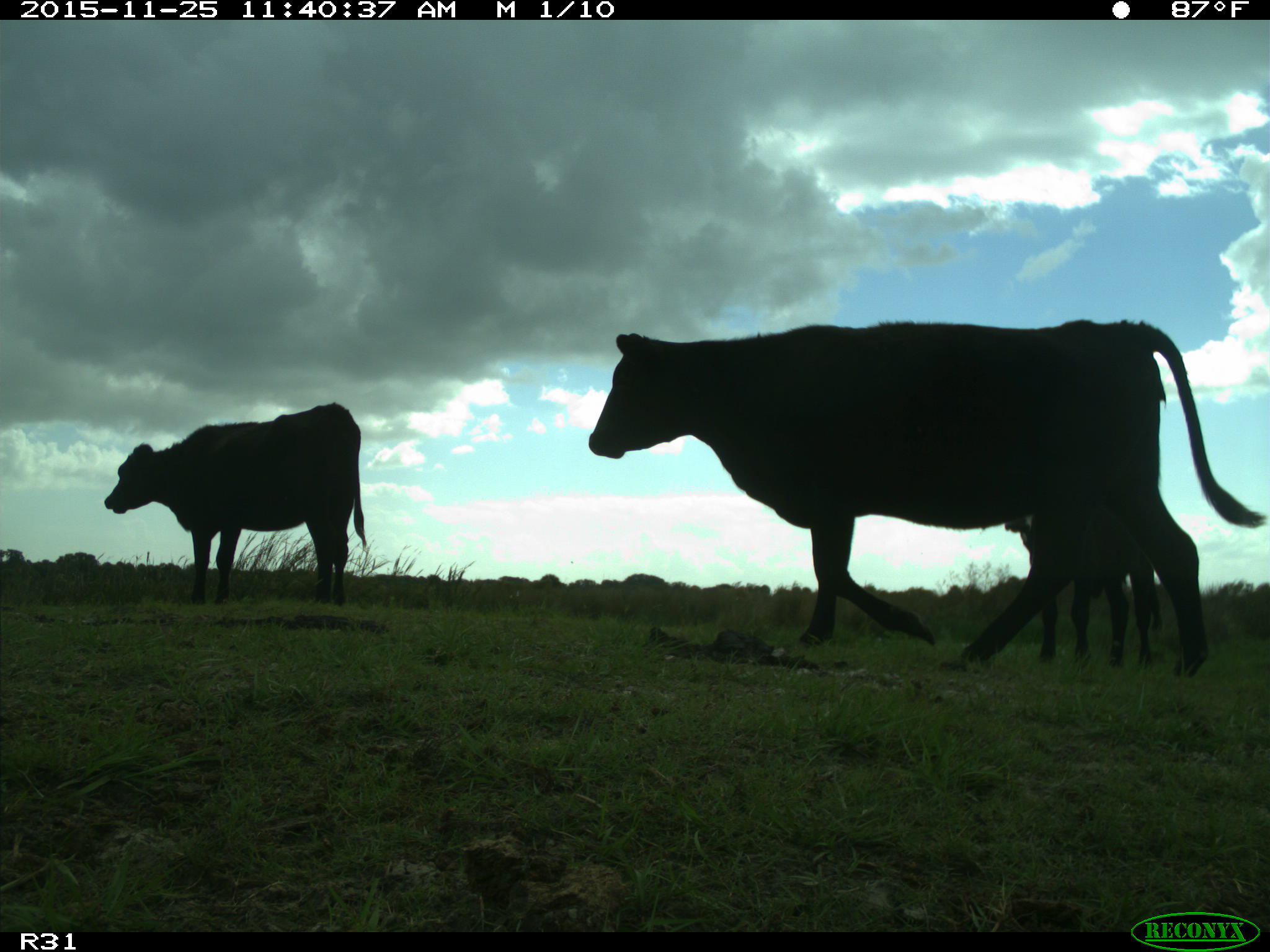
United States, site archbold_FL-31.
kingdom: Animalia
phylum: Chordata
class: Mammalia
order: Artiodactyla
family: Bovidae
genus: Bos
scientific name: Bos taurus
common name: domestic cow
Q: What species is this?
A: Bos taurus (domestic cow).